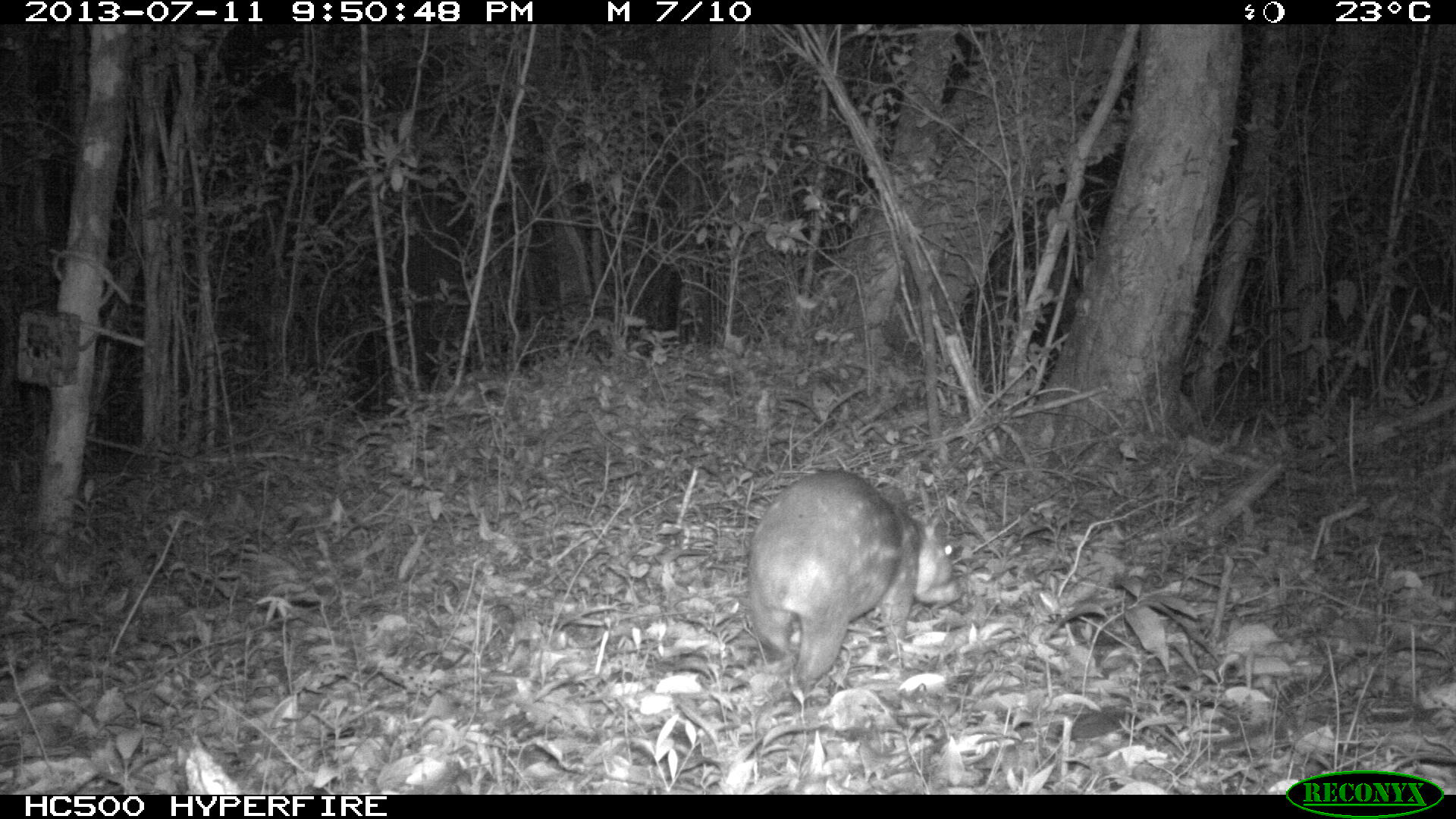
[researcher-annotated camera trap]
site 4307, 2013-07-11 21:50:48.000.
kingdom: Animalia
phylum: Chordata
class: Mammalia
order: Rodentia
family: Cuniculidae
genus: Cuniculus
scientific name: Cuniculus paca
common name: lowland paca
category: agouti paca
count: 1